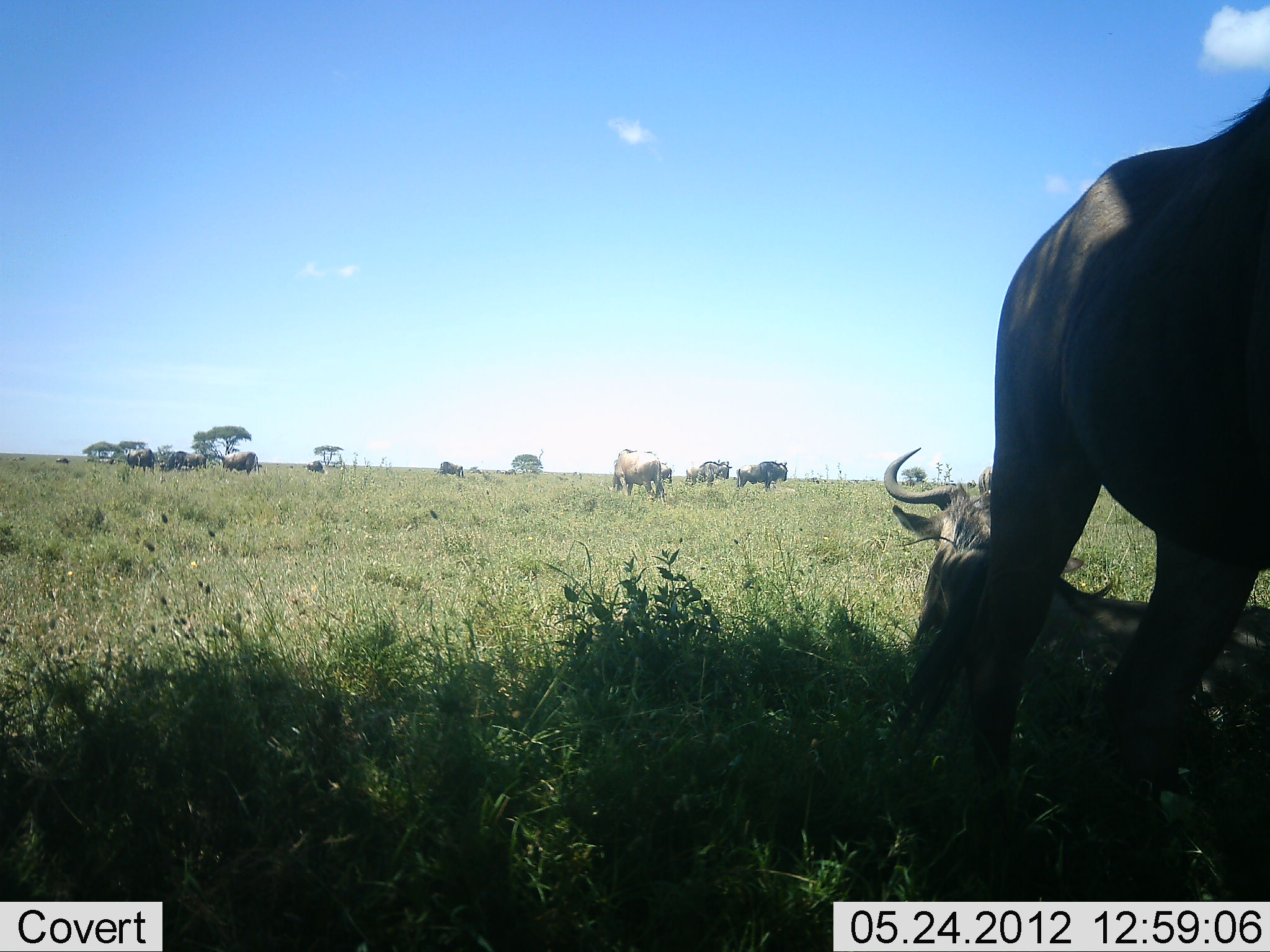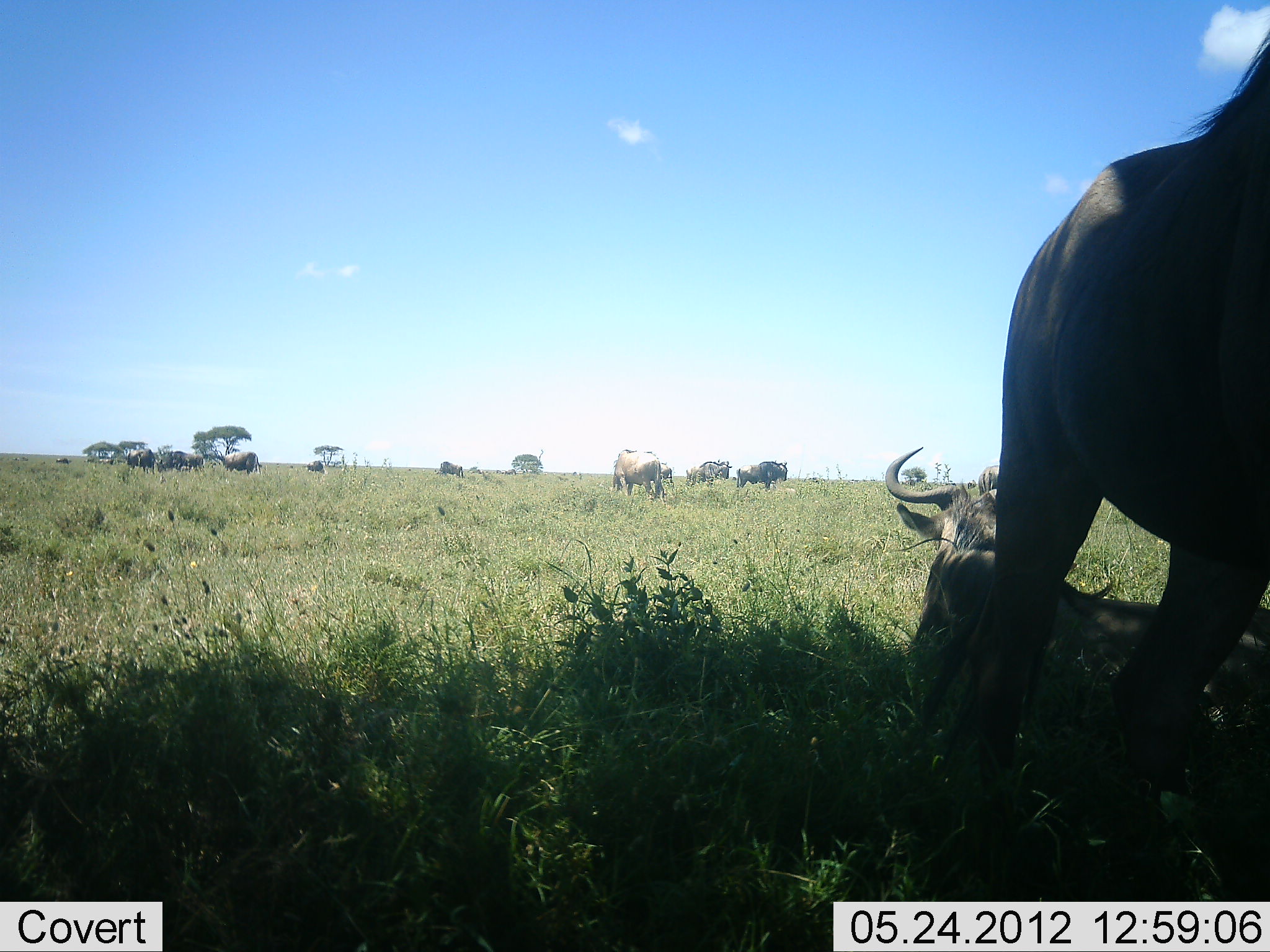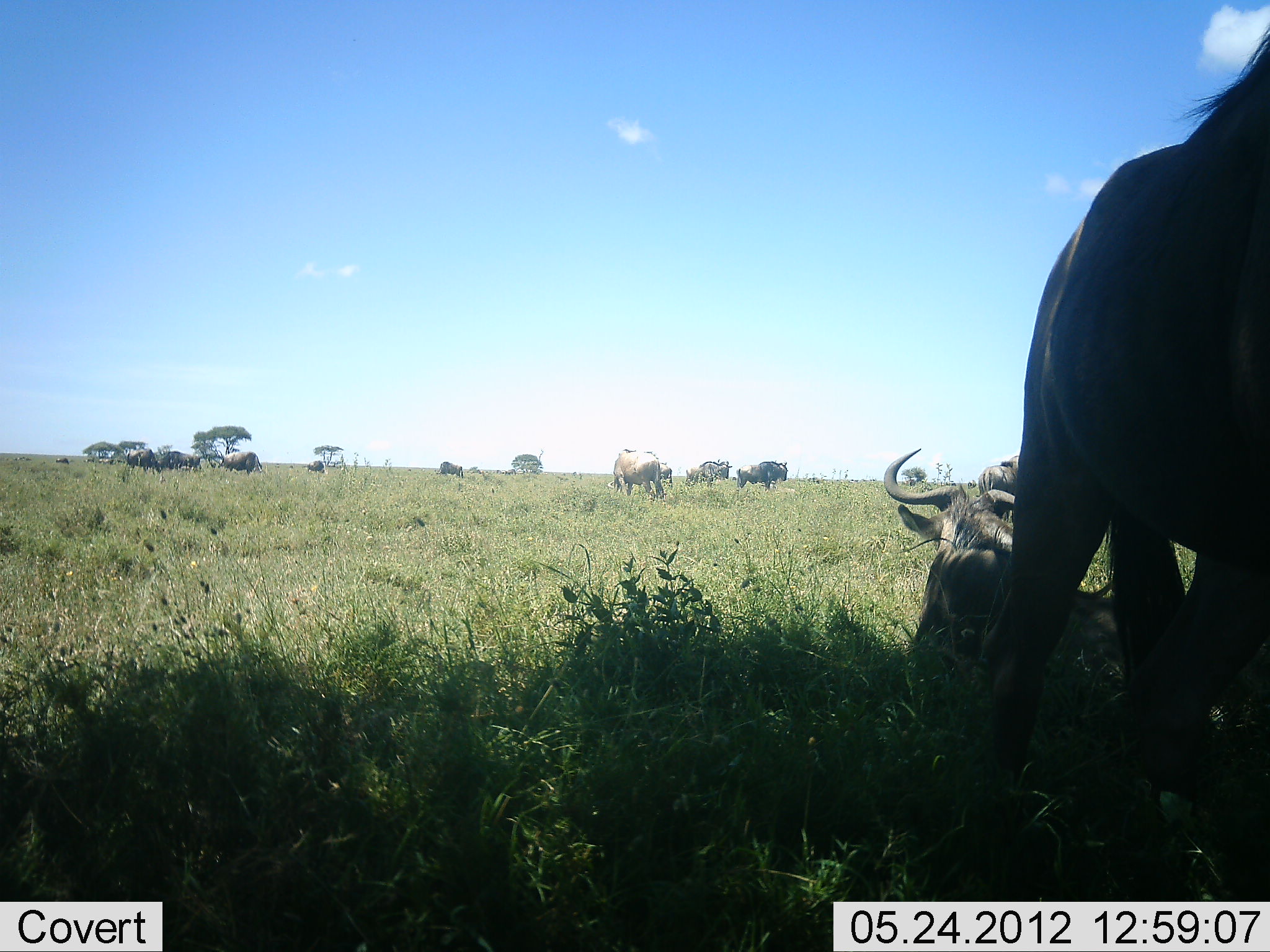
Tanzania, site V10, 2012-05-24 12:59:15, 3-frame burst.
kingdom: Animalia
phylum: Chordata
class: Mammalia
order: Artiodactyla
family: Bovidae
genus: Connochaetes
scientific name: Connochaetes taurinus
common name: blue wildebeest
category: wildebeest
Wildebeest (blue wildebeest) (Connochaetes taurinus), count 11-50. Behavior (volunteer vote fractions): standing 90%, resting 100%, moving 0%, interacting 0%. Young present (vote fraction): 0%. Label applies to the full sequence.